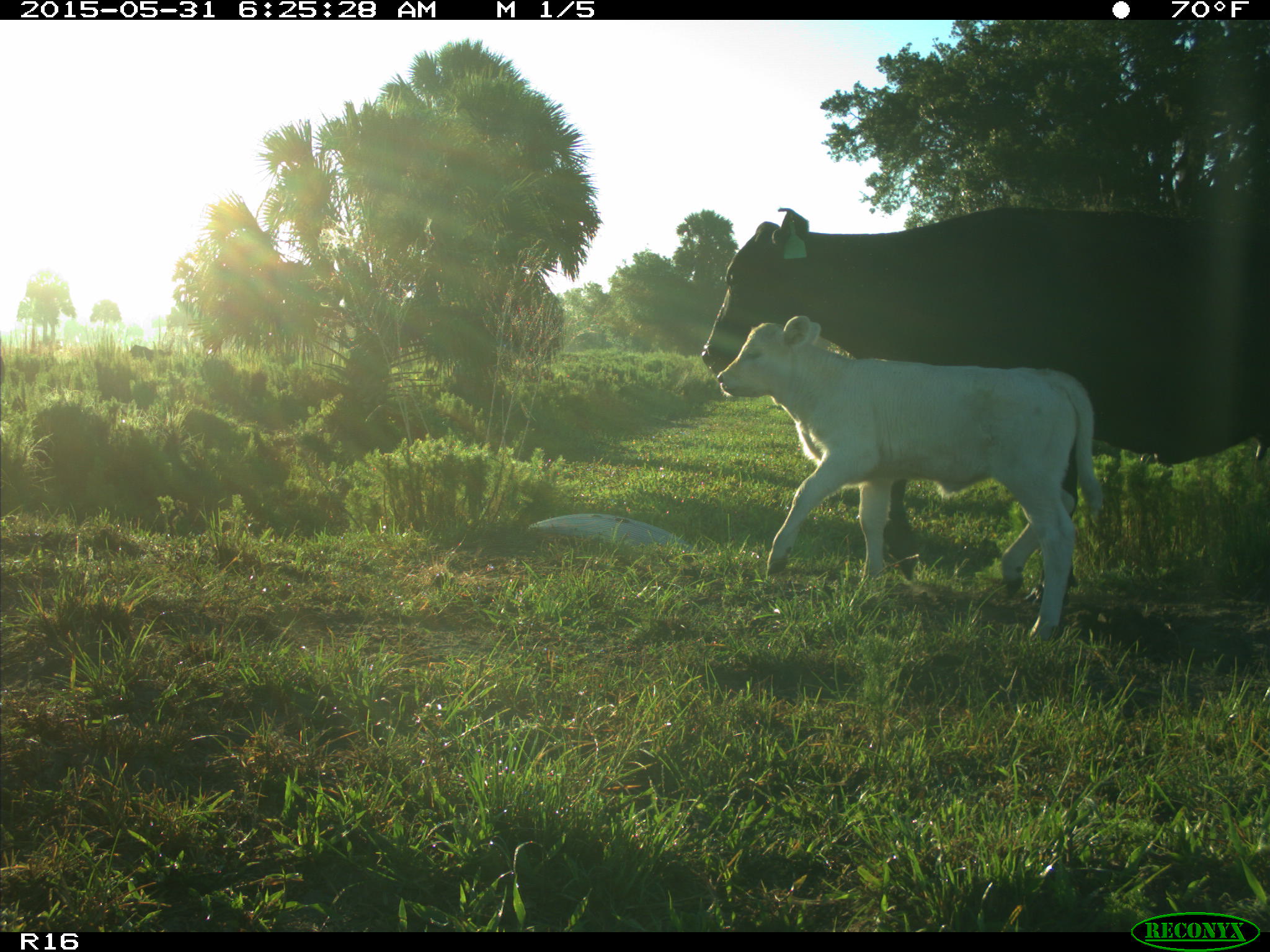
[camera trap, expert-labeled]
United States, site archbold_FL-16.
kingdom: Animalia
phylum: Chordata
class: Mammalia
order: Artiodactyla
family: Bovidae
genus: Bos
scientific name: Bos taurus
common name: domestic cow